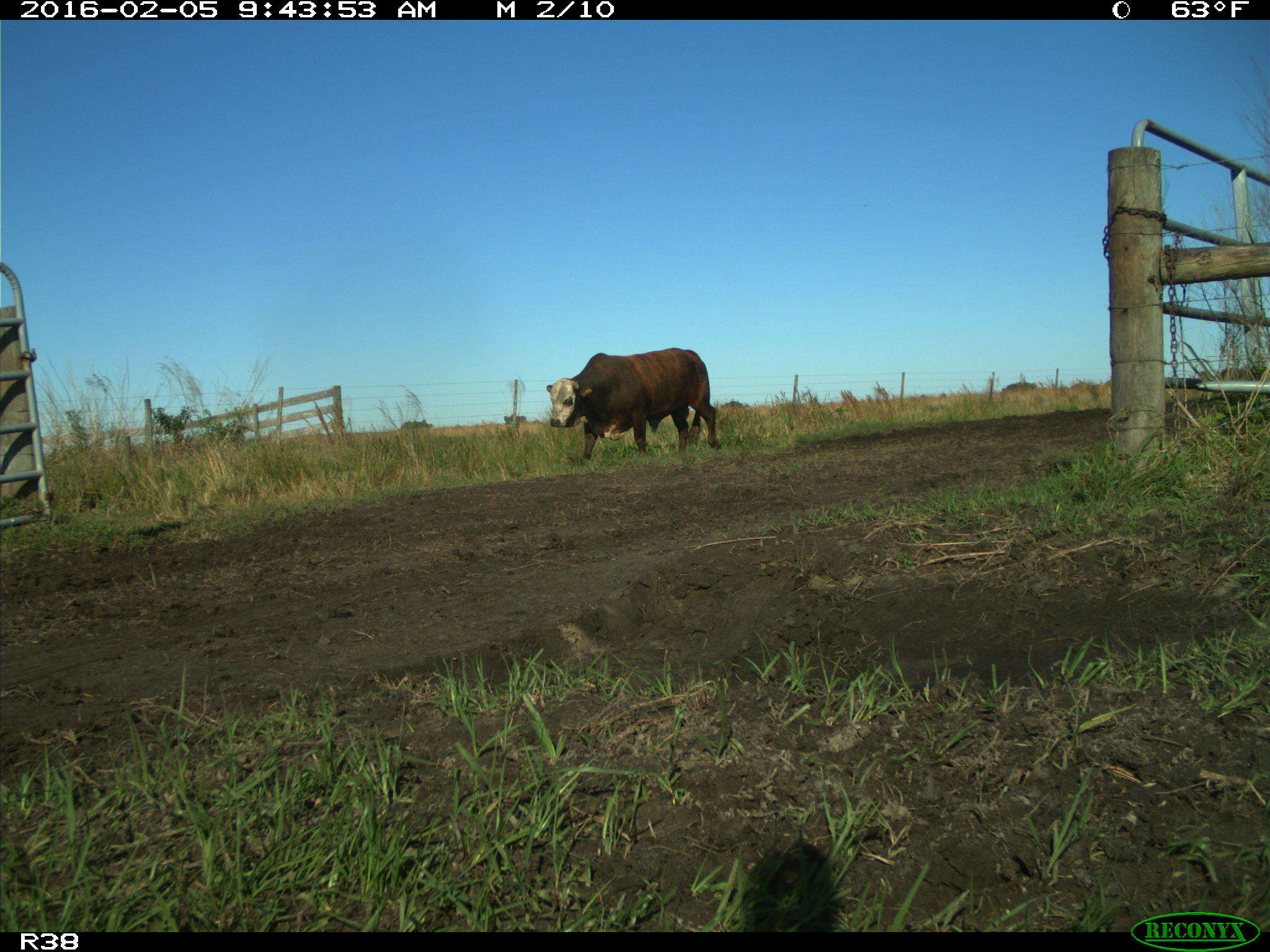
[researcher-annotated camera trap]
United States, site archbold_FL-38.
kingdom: Animalia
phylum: Chordata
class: Mammalia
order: Artiodactyla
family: Bovidae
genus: Bos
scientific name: Bos taurus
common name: domestic cow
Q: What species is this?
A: Bos taurus (domestic cow).